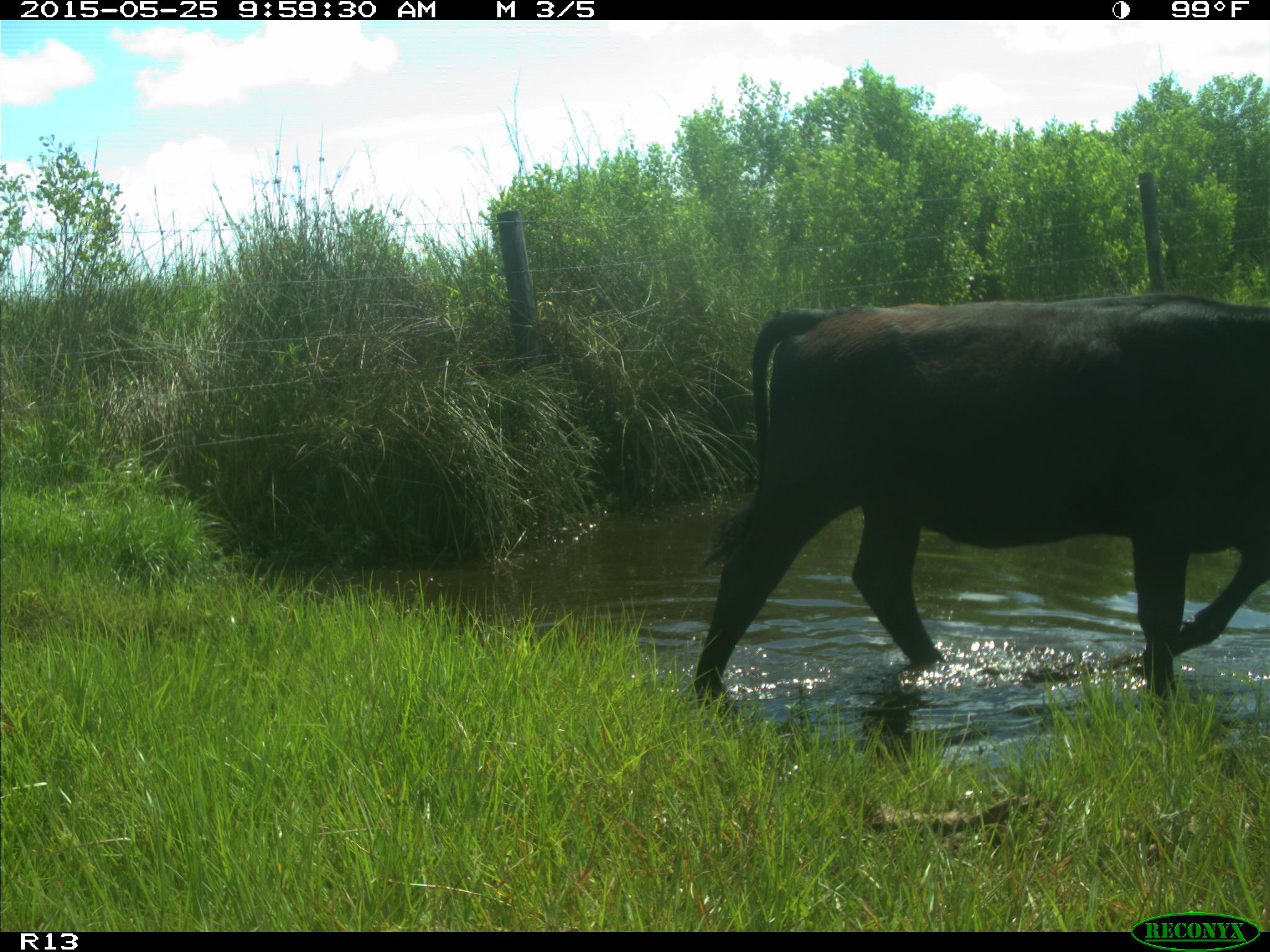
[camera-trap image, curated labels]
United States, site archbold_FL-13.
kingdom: Animalia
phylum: Chordata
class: Mammalia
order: Artiodactyla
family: Bovidae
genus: Bos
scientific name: Bos taurus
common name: domestic cow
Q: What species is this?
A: Bos taurus (domestic cow).